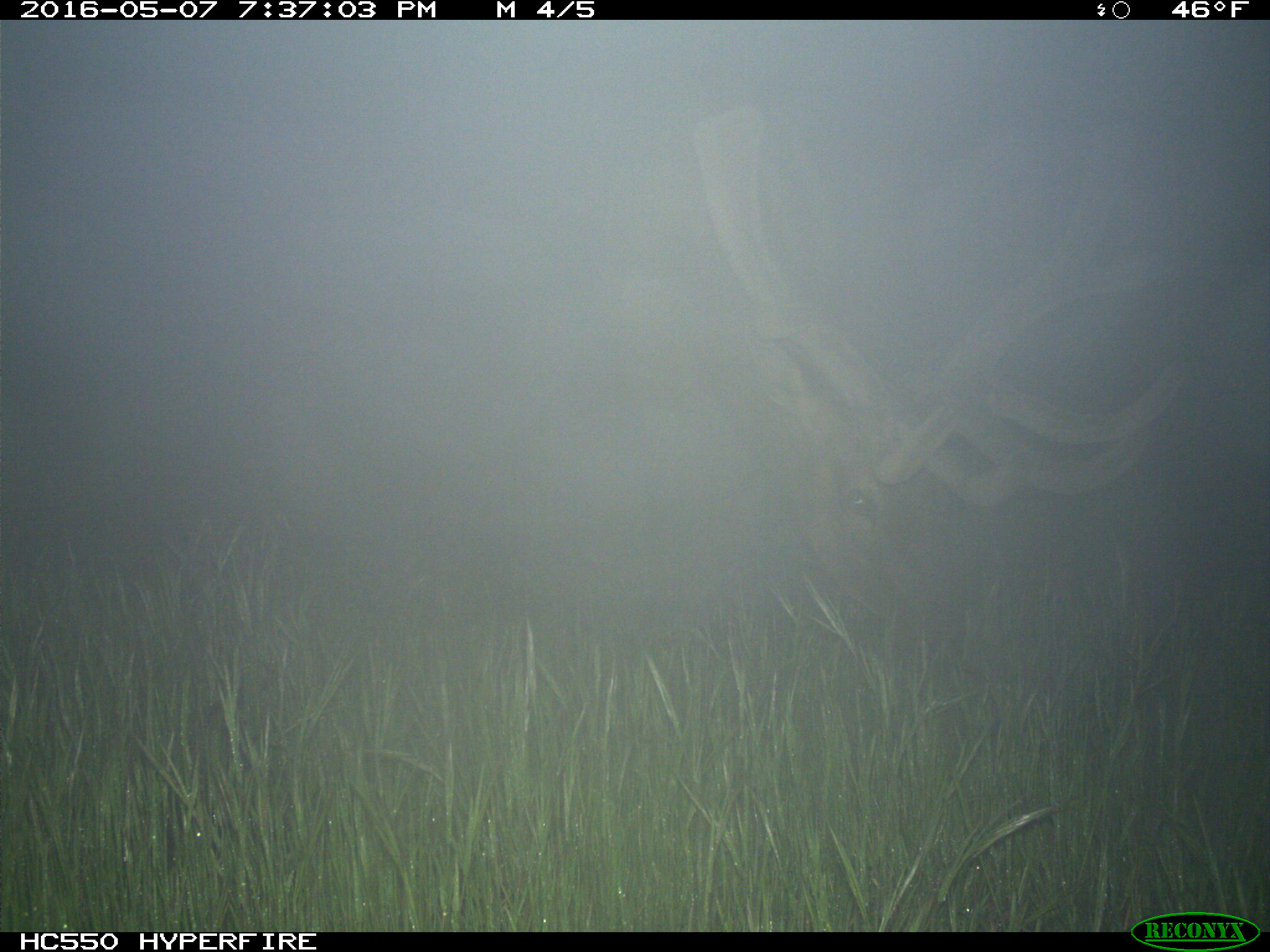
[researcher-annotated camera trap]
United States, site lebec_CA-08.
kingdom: Animalia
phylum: Chordata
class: Mammalia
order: Artiodactyla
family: Cervidae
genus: Cervus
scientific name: Cervus canadensis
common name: elk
Cervus canadensis (elk).